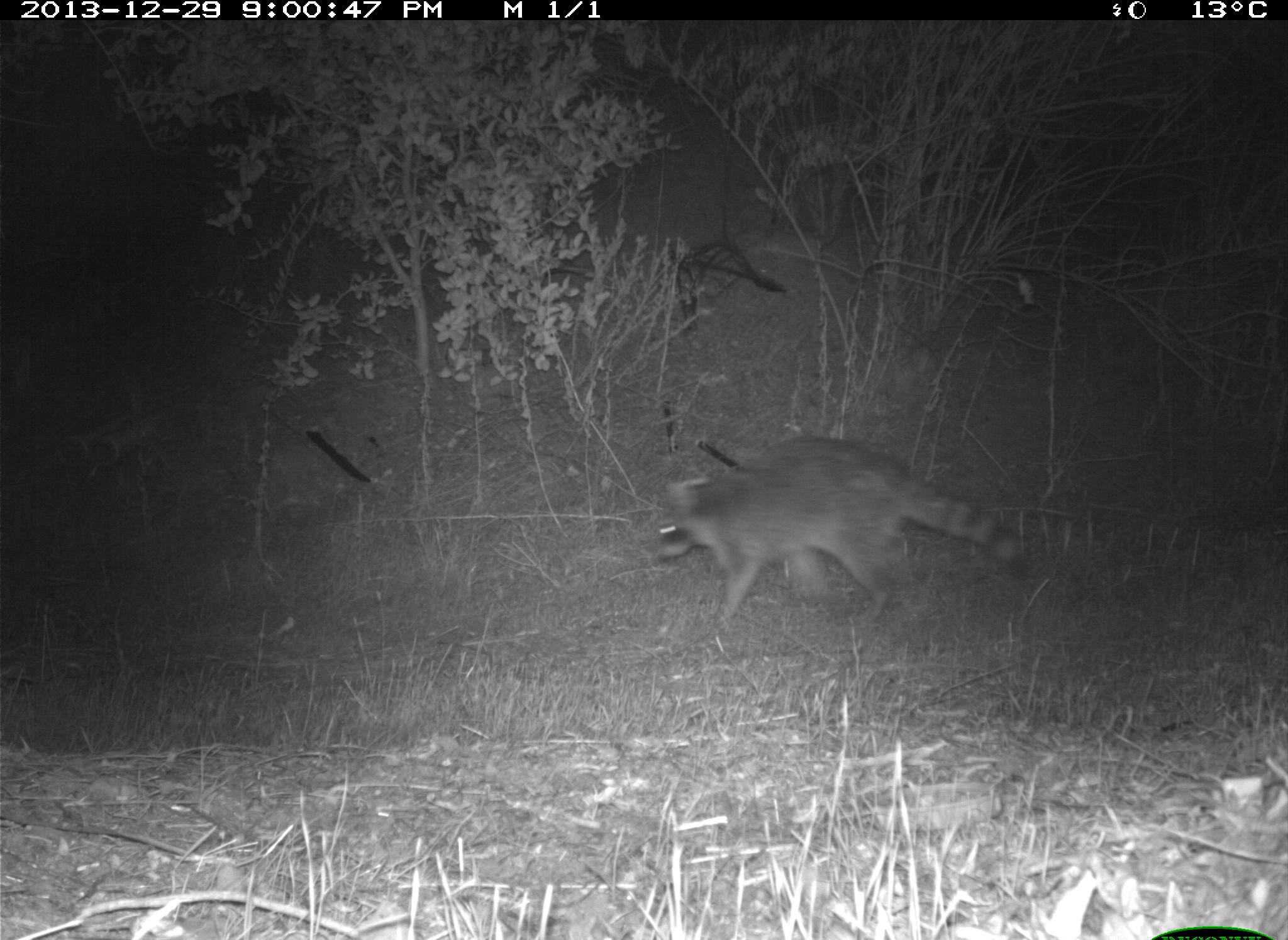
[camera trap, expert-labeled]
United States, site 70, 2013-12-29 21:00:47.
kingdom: Animalia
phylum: Chordata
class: Mammalia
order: Carnivora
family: Procyonidae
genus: Procyon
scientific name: Procyon lotor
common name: raccoon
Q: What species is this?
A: Raccoon (Procyon lotor).